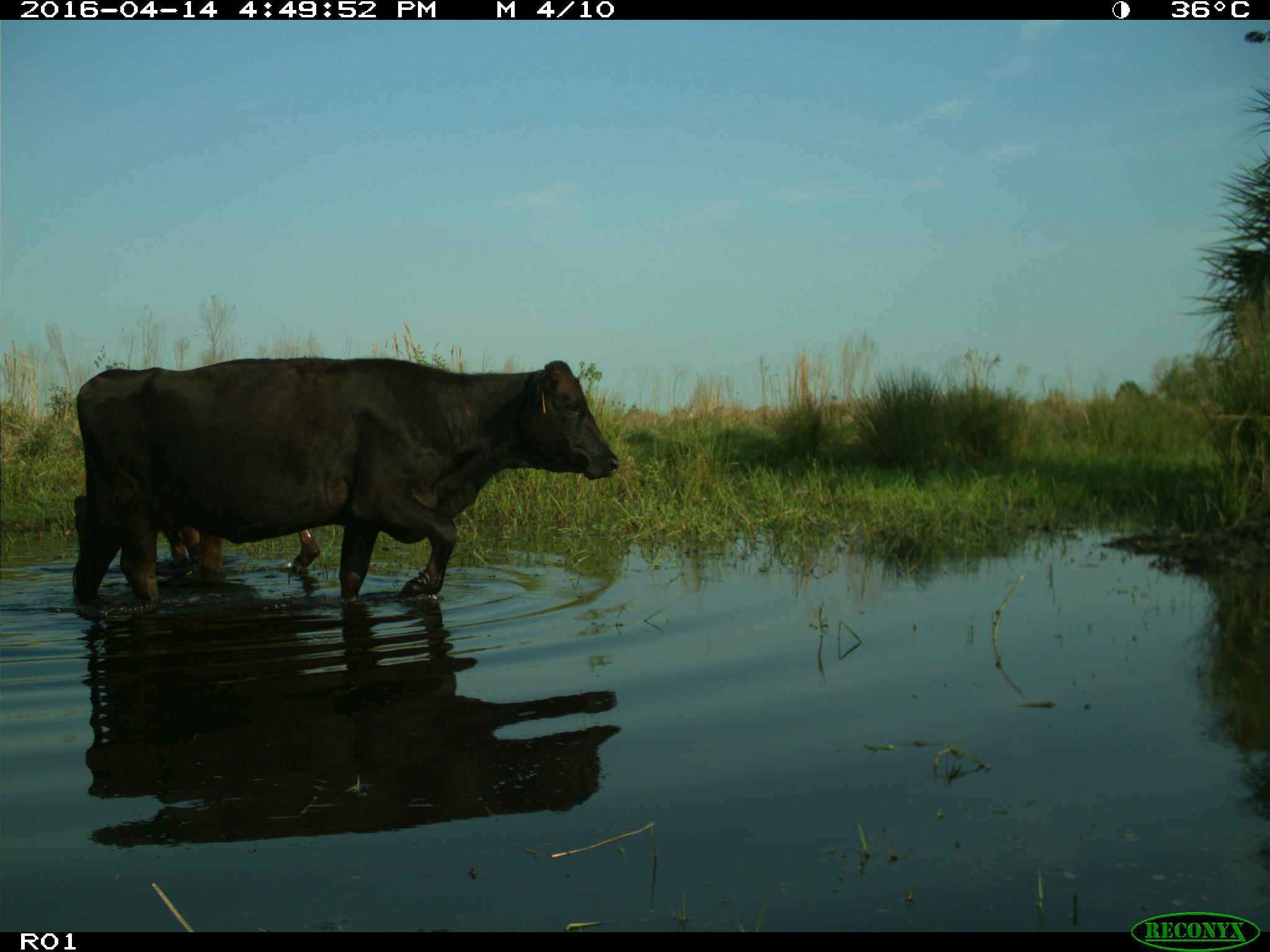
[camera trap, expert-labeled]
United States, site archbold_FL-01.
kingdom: Animalia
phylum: Chordata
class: Mammalia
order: Artiodactyla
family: Bovidae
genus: Bos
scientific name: Bos taurus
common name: domestic cow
Bos taurus (domestic cow).